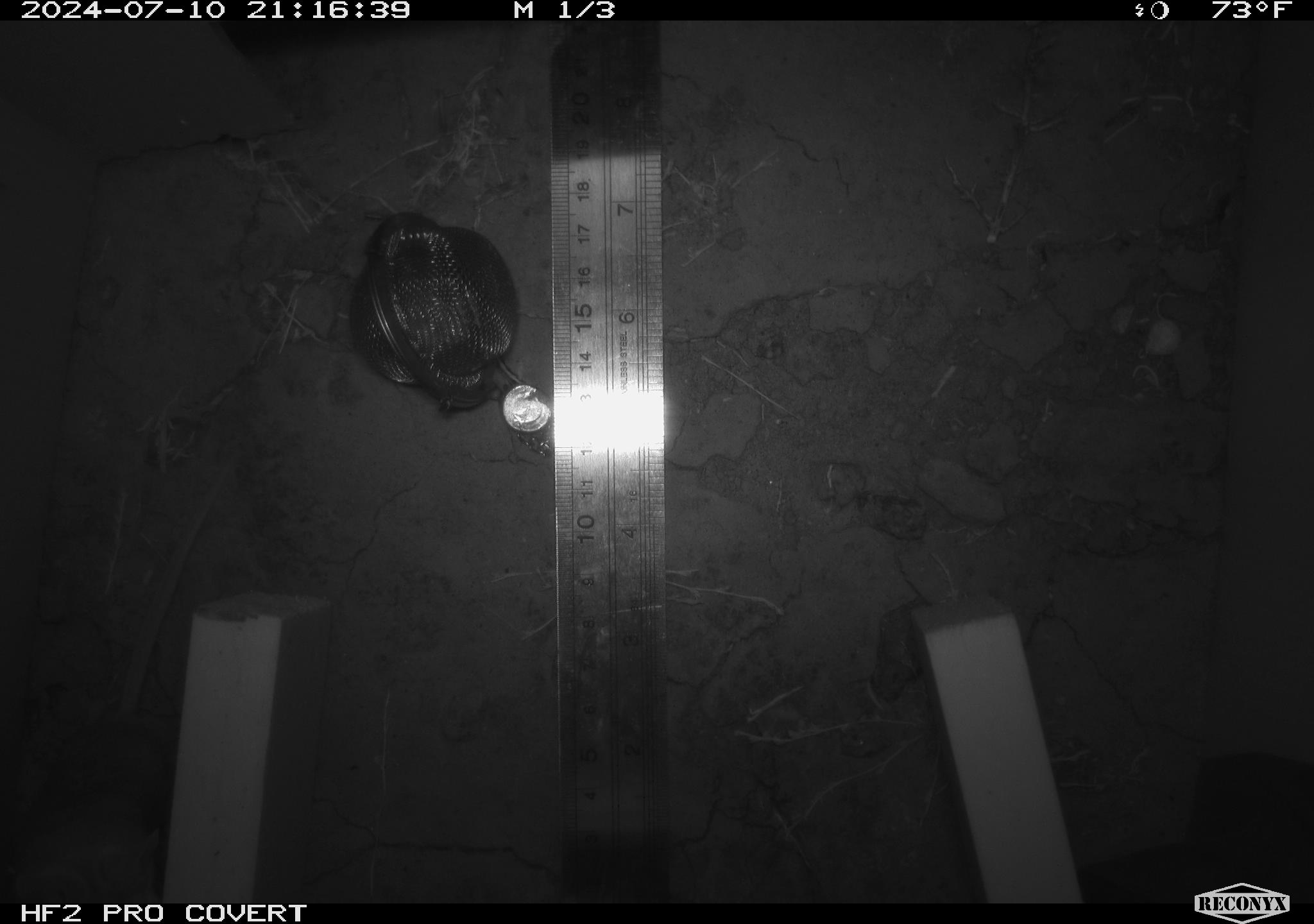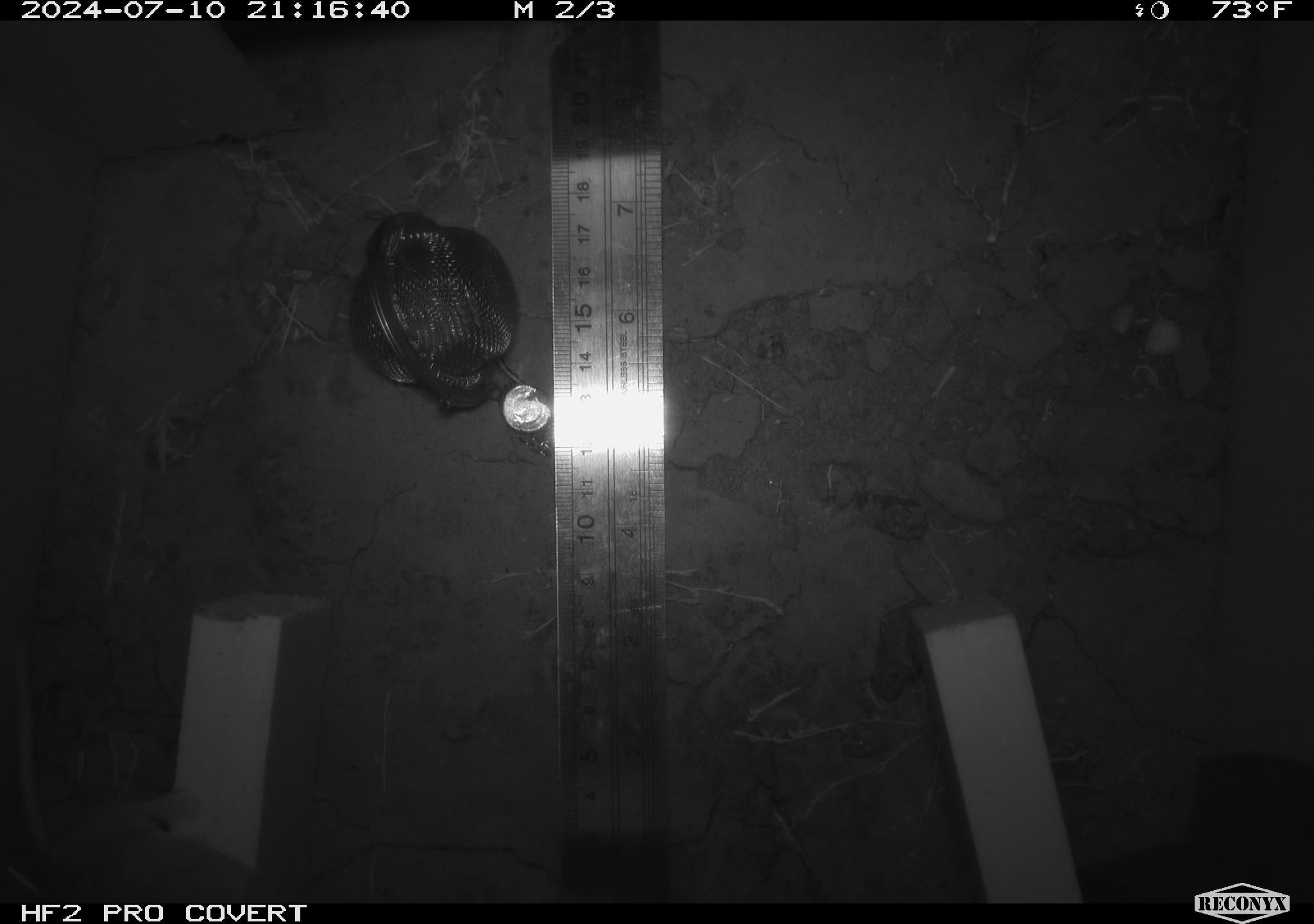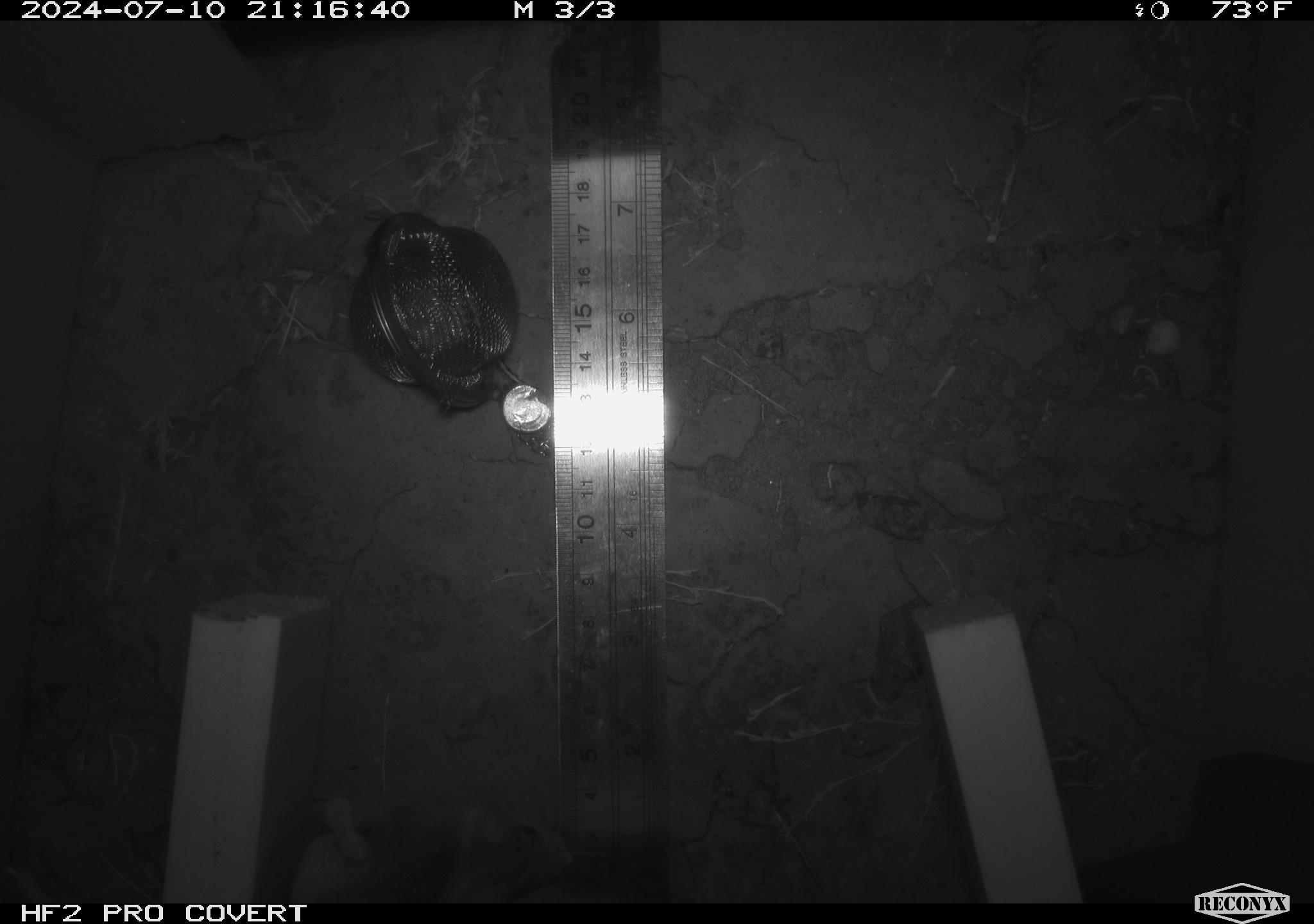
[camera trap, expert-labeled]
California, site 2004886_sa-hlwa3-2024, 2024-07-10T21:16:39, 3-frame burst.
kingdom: Animalia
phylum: Chordata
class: Mammalia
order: Rodentia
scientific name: Rodentia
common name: mouse species